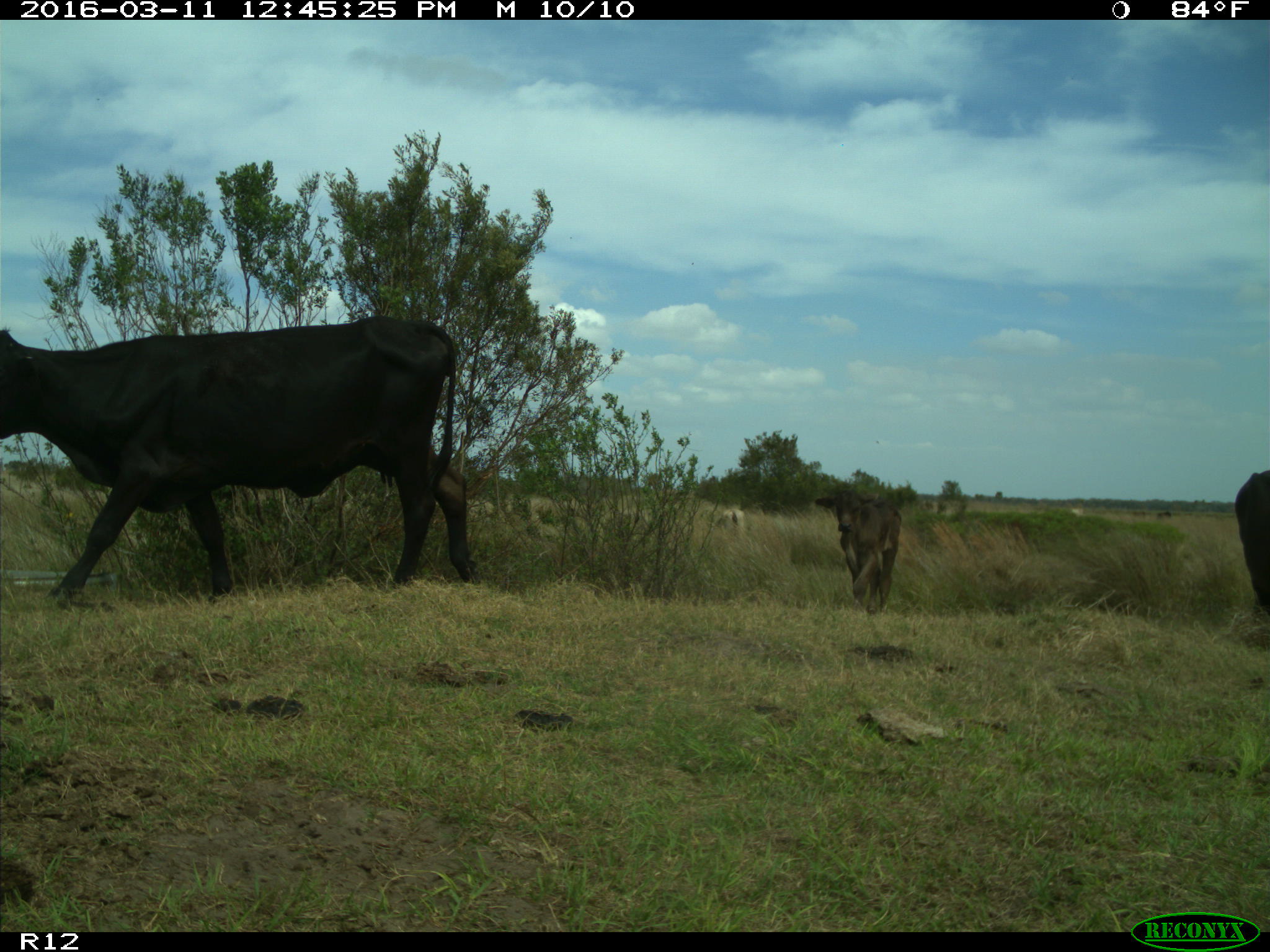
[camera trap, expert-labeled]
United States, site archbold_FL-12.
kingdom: Animalia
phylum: Chordata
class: Mammalia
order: Artiodactyla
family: Bovidae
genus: Bos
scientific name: Bos taurus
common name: domestic cow